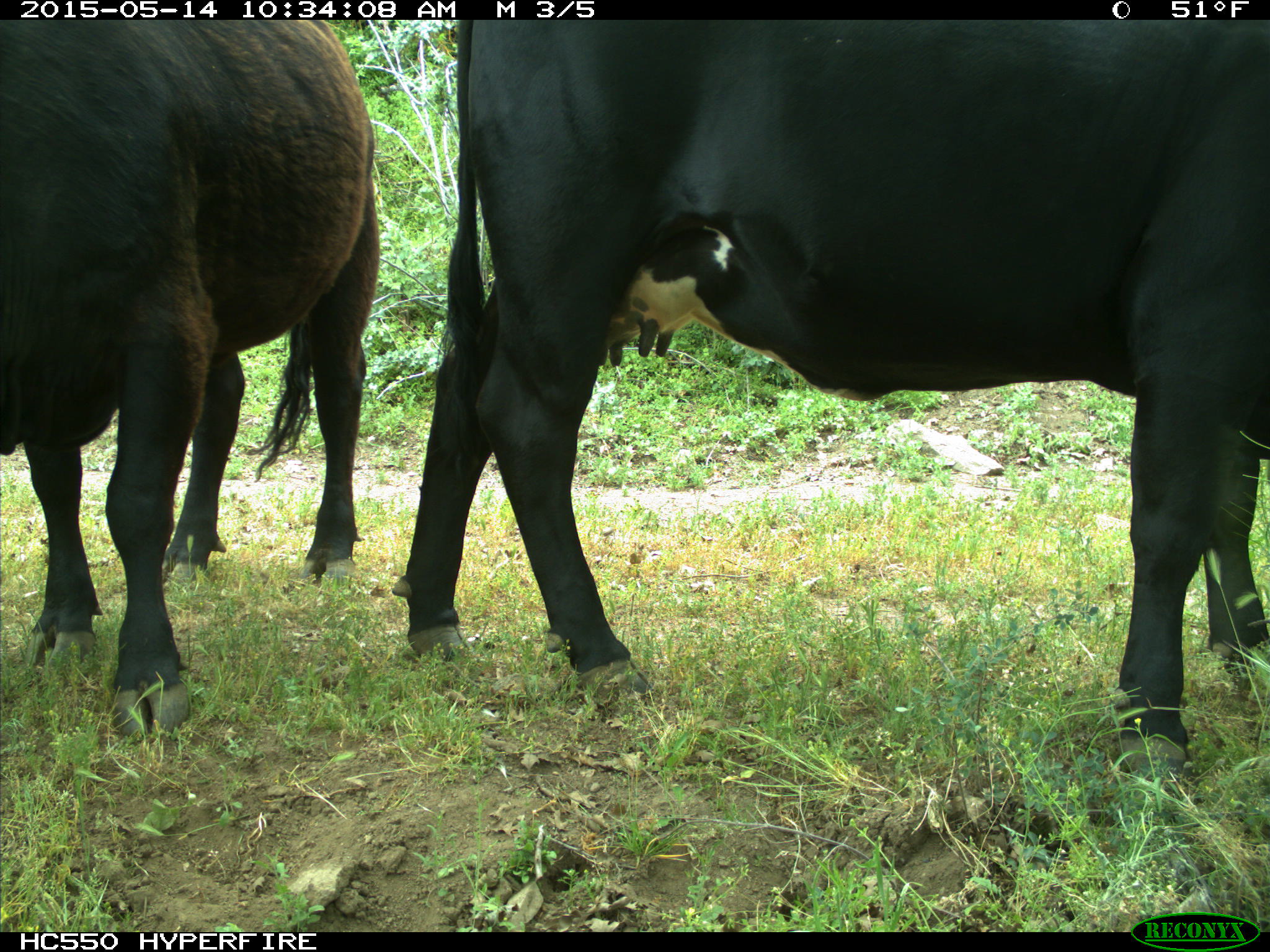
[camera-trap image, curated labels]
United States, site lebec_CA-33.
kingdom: Animalia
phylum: Chordata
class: Mammalia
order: Artiodactyla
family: Bovidae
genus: Bos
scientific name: Bos taurus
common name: domestic cow